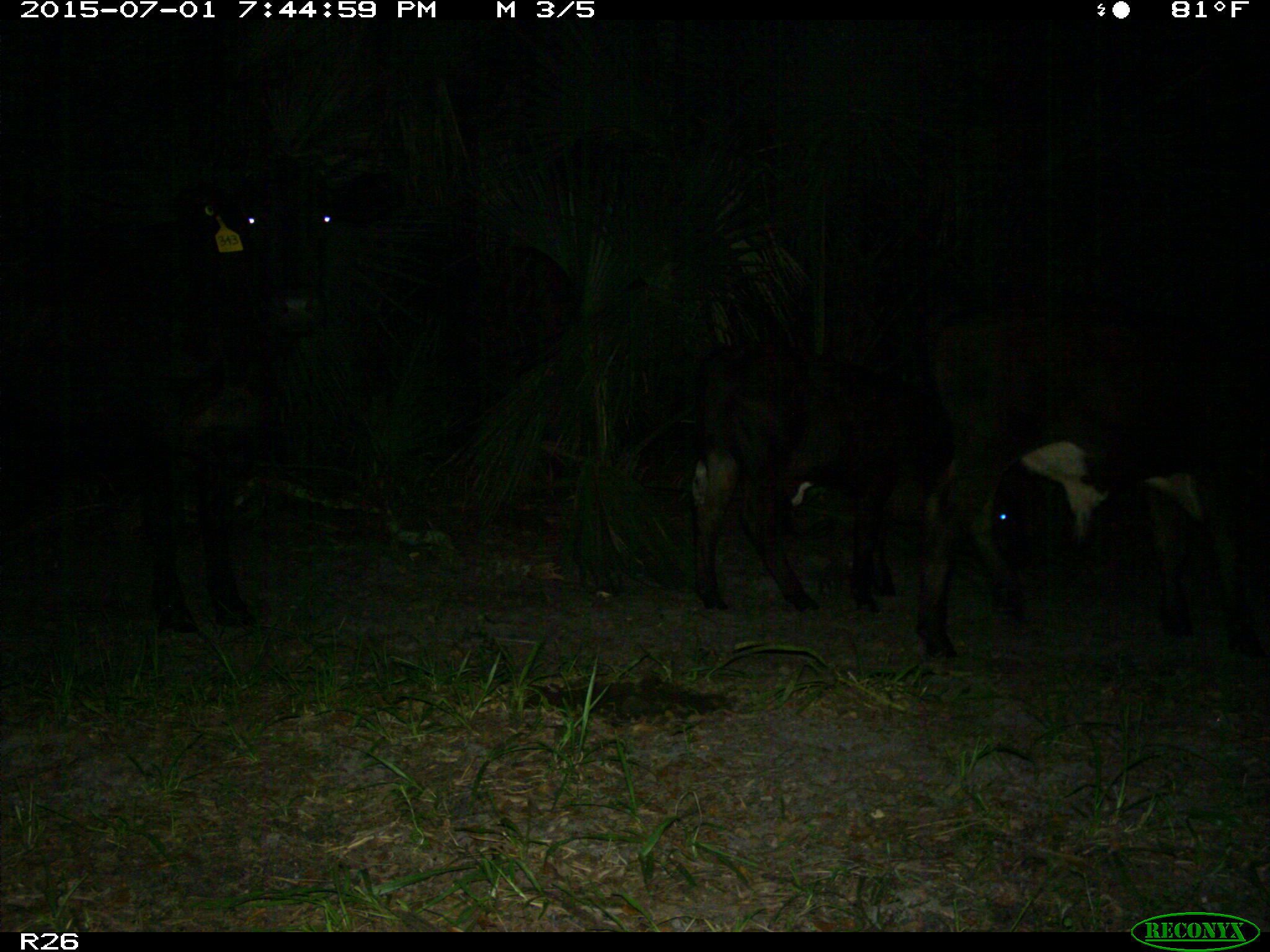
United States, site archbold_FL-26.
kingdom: Animalia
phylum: Chordata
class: Mammalia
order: Artiodactyla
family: Bovidae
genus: Bos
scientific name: Bos taurus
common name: domestic cow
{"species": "Bos taurus (domestic cow)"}